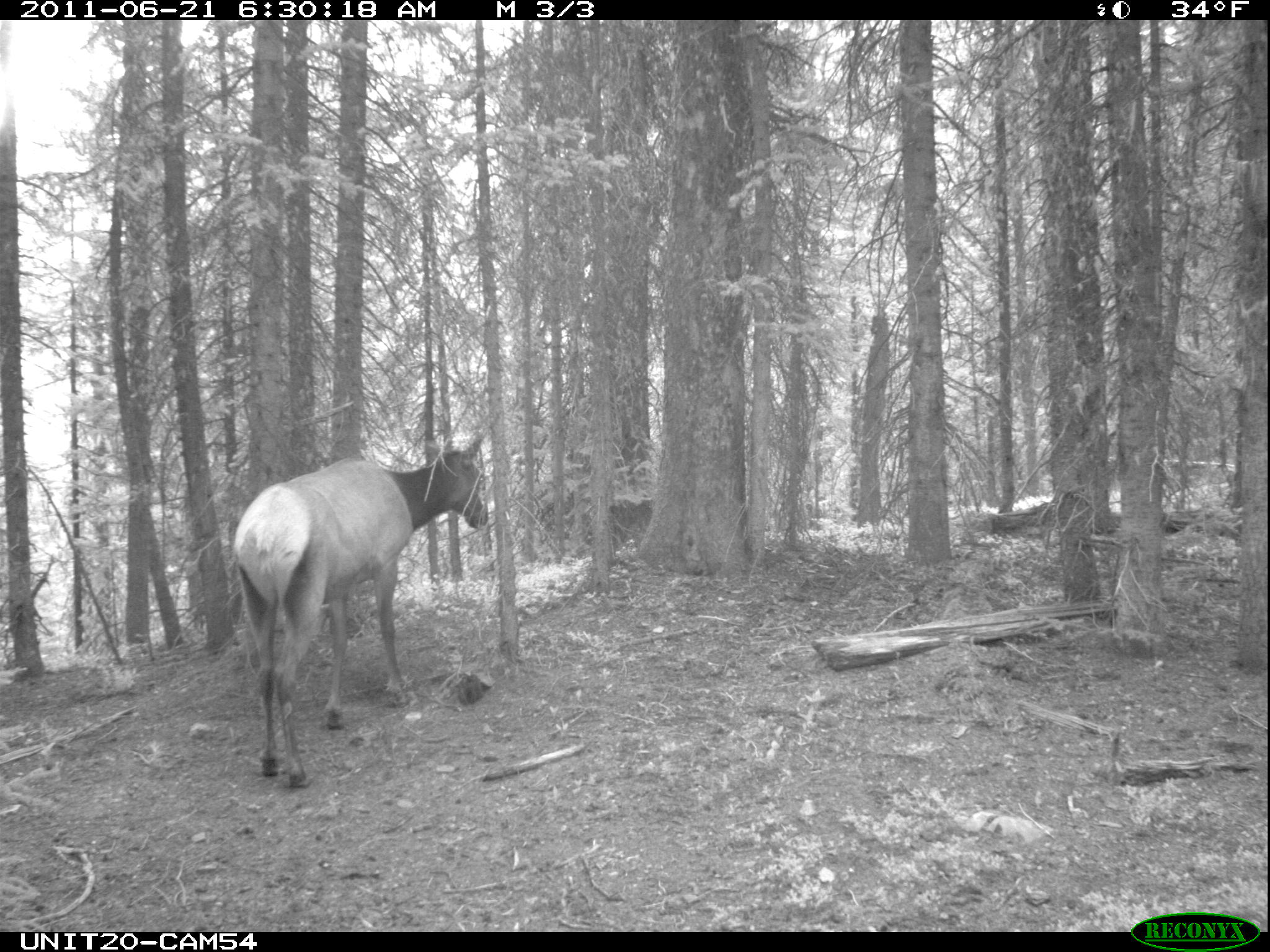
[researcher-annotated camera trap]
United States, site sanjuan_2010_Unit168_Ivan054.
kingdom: Animalia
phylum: Chordata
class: Mammalia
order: Artiodactyla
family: Cervidae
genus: Cervus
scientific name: Cervus elaphus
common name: red deer